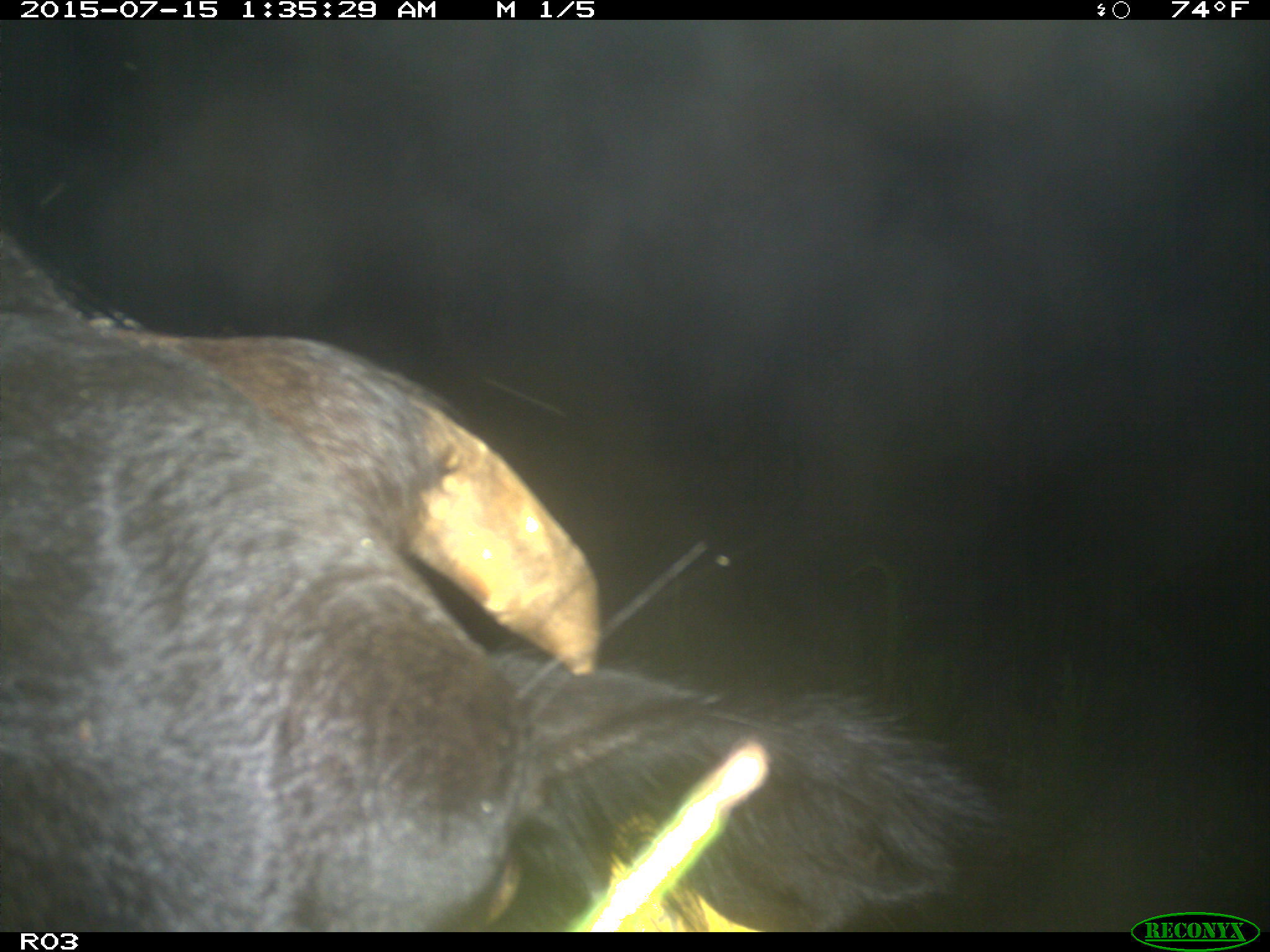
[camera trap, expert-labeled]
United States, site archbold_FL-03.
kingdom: Animalia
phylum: Chordata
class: Mammalia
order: Artiodactyla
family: Bovidae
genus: Bos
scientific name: Bos taurus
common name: domestic cow